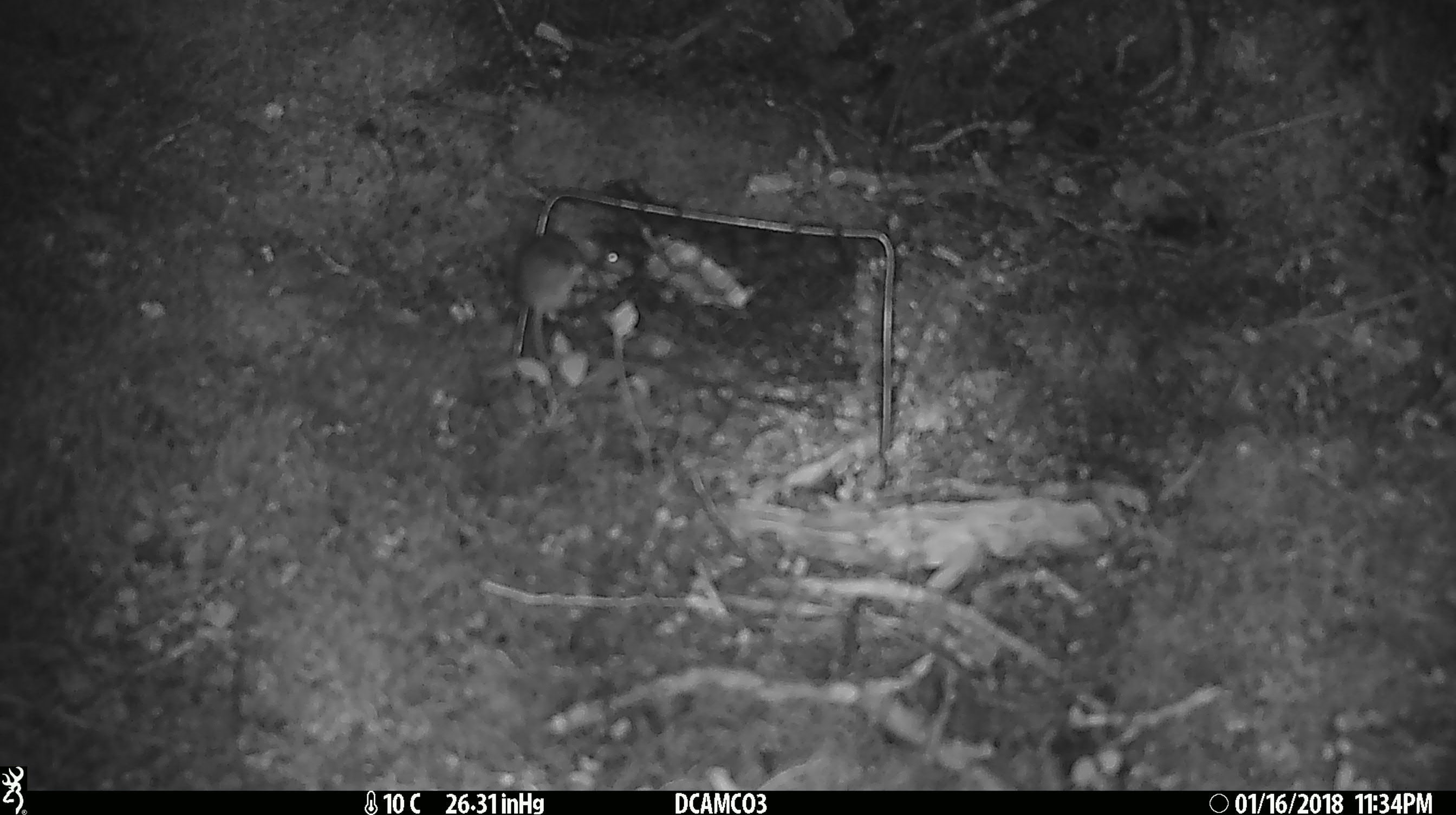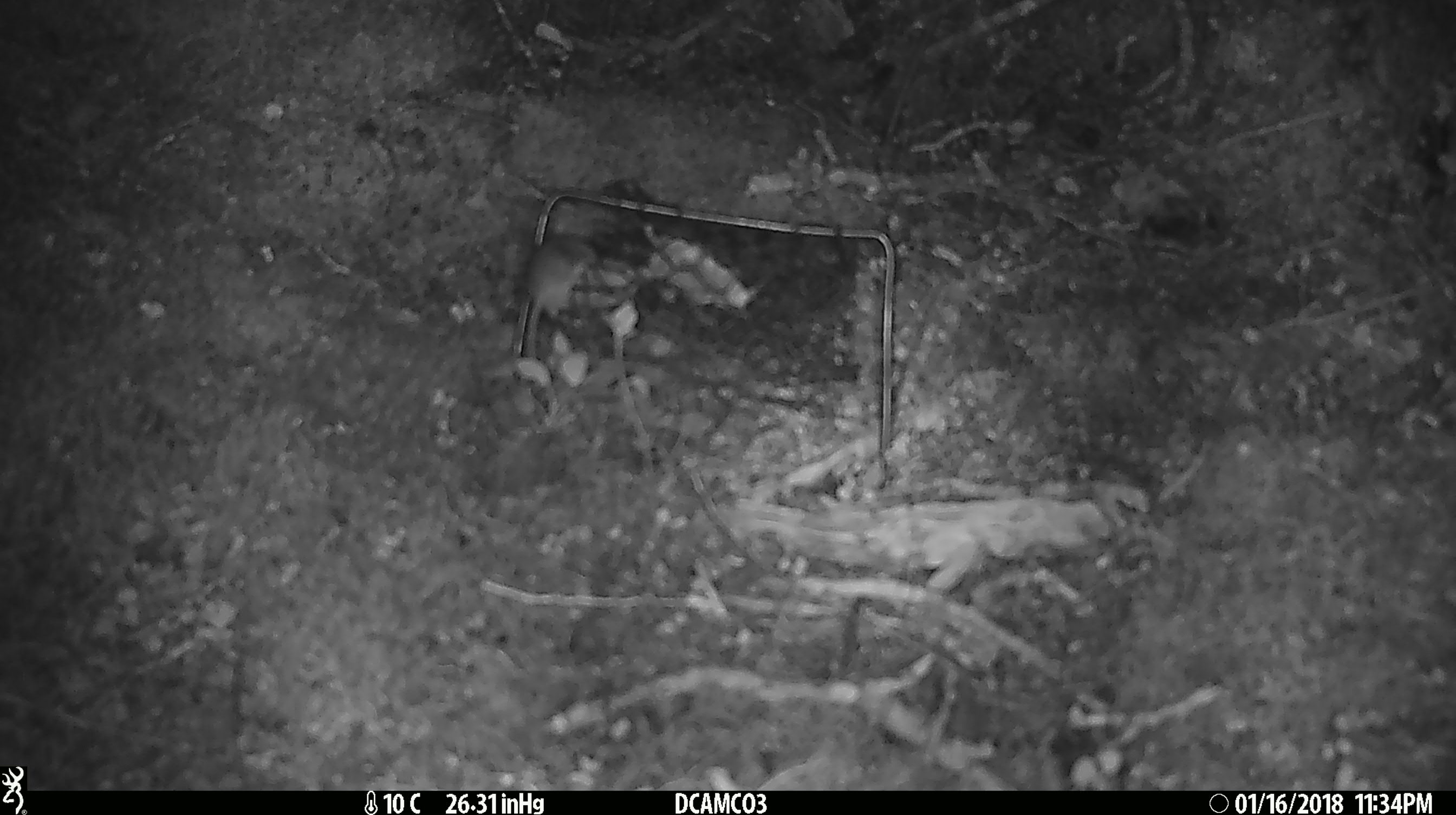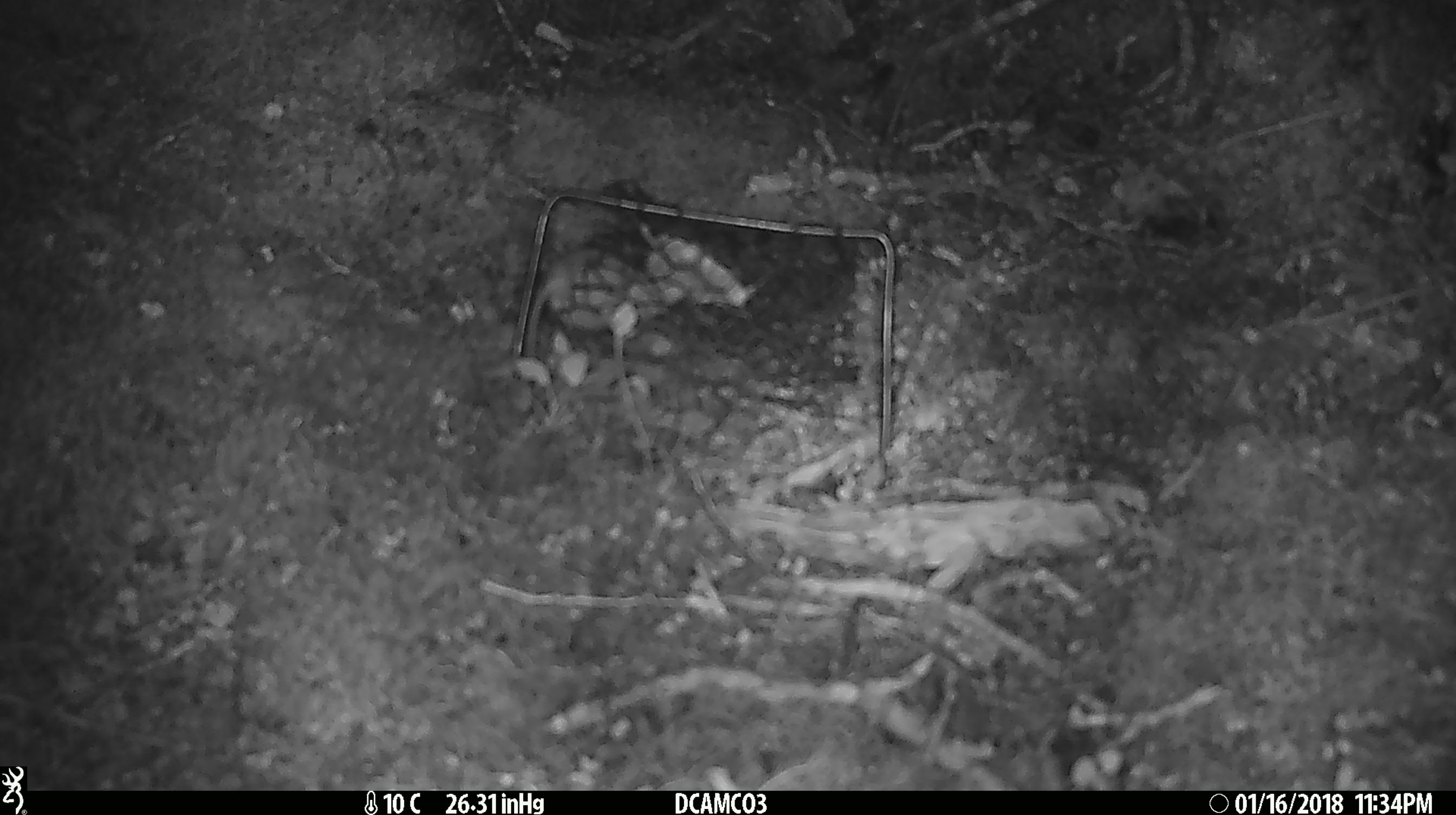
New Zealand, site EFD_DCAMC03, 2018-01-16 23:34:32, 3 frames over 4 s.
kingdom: Animalia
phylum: Chordata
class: Mammalia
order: Rodentia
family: Muridae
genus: Mus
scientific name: Mus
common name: mouse